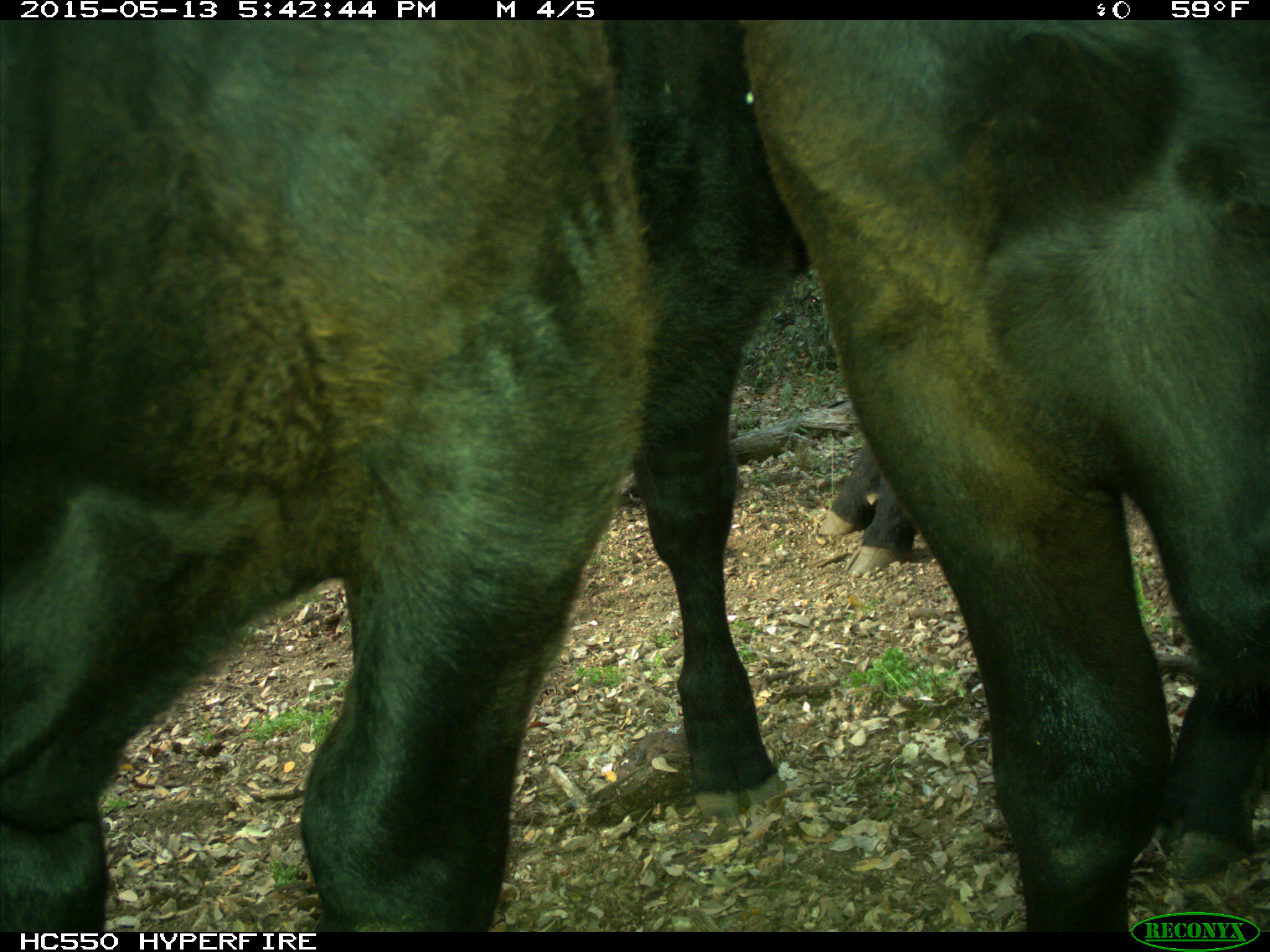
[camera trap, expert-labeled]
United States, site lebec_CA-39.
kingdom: Animalia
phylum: Chordata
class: Mammalia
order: Artiodactyla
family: Bovidae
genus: Bos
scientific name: Bos taurus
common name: domestic cow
Bos taurus (domestic cow).